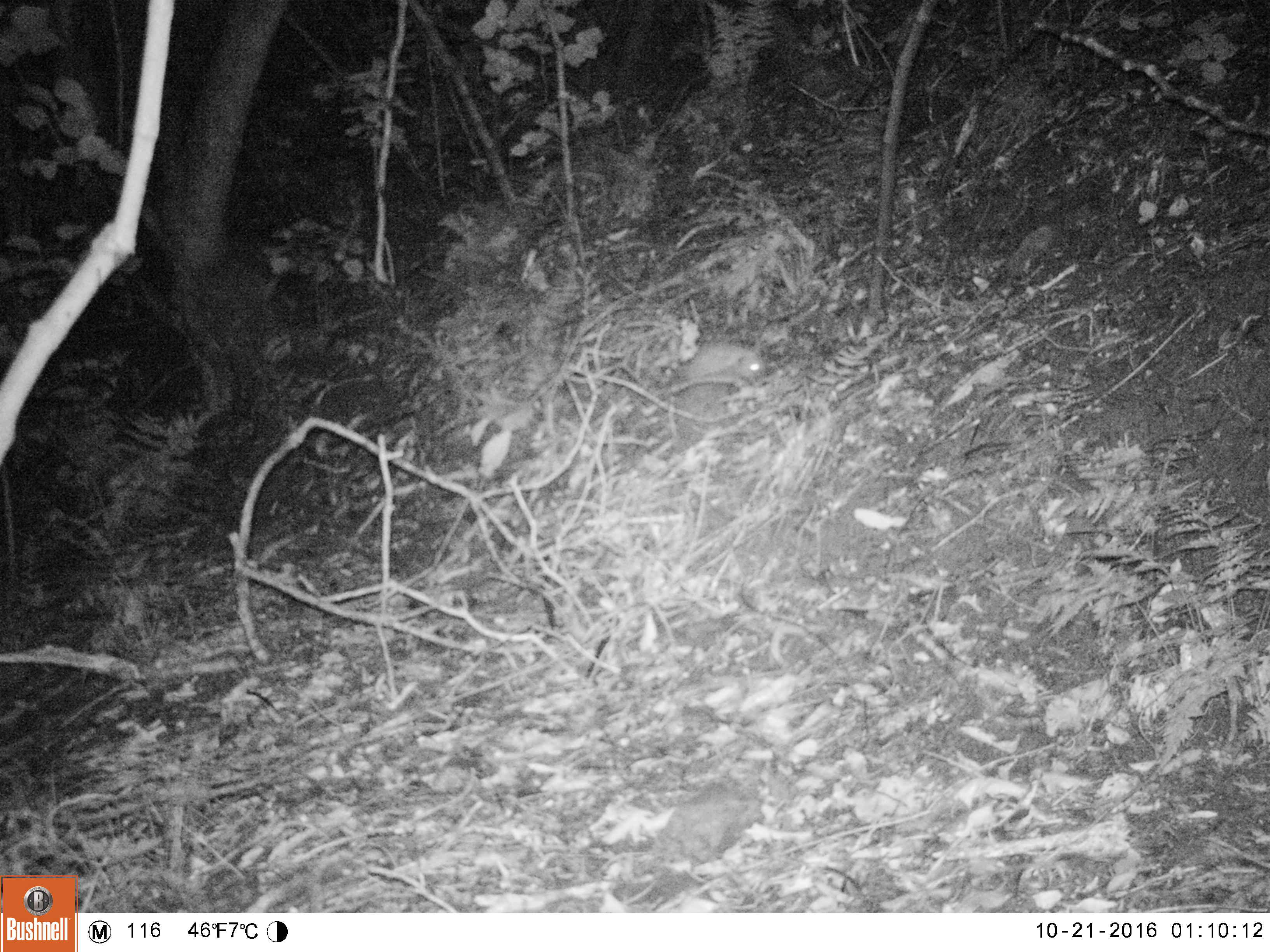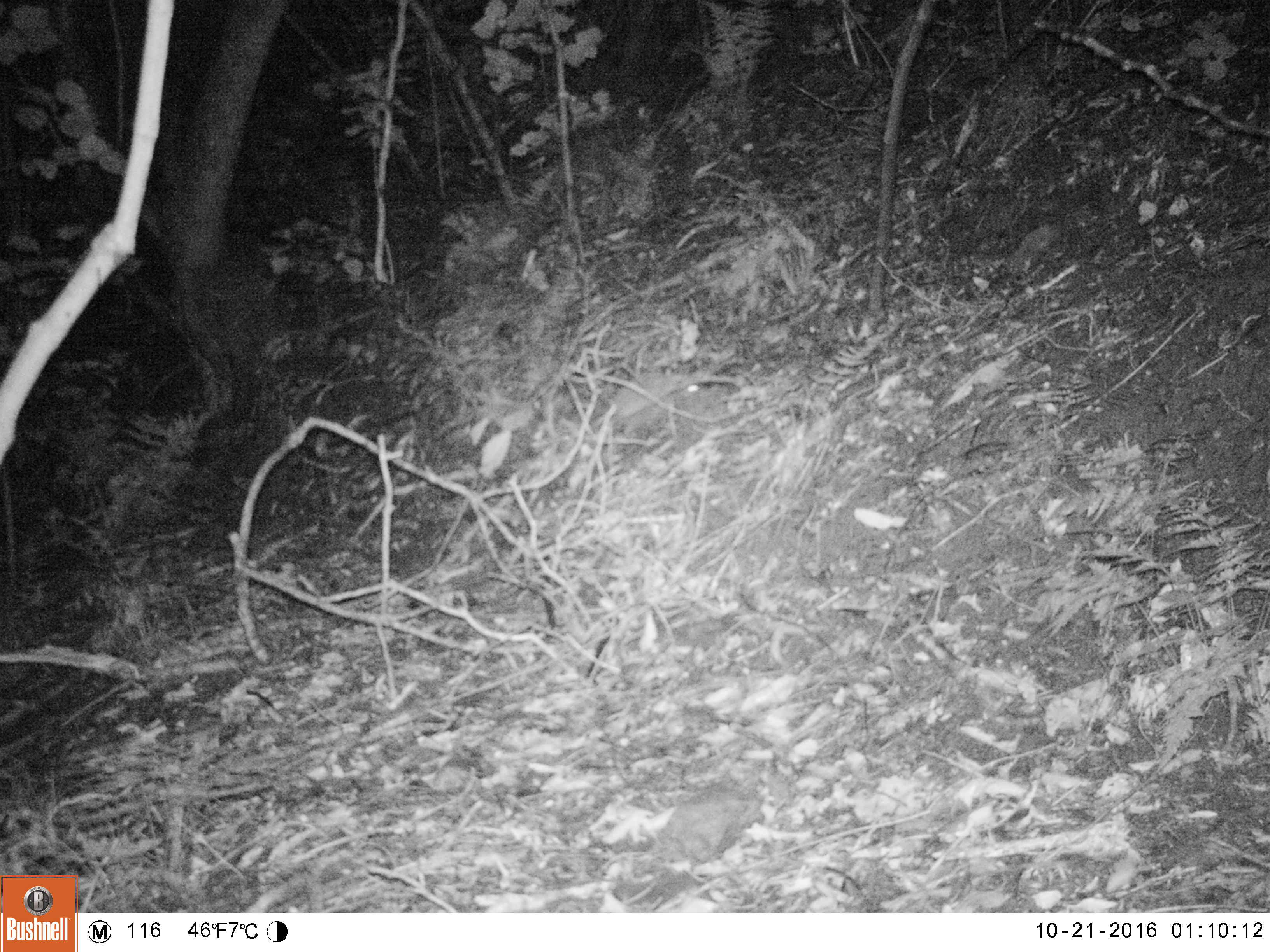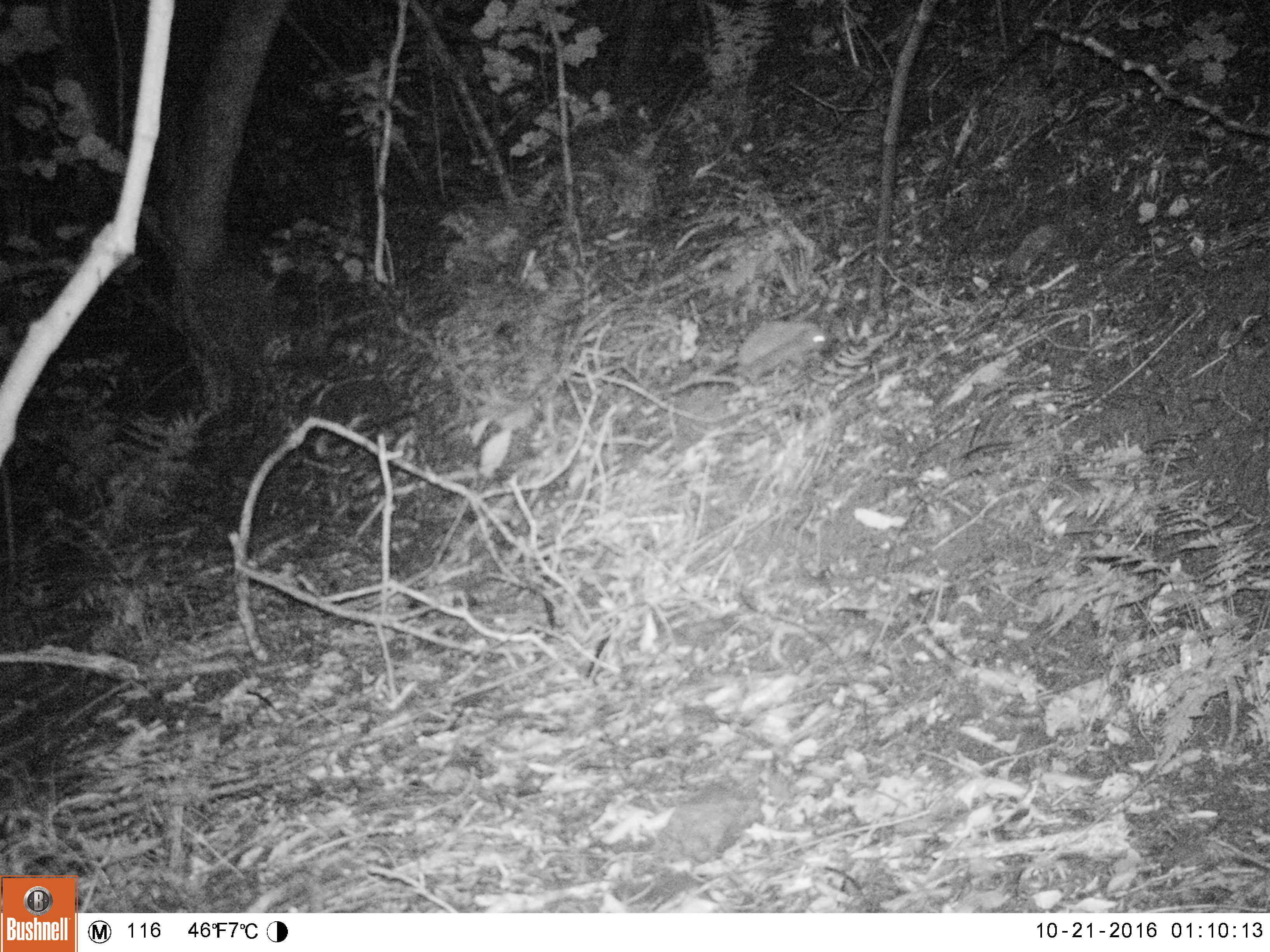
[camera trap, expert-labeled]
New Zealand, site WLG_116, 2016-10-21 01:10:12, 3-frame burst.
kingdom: Animalia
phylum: Chordata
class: Mammalia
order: Eulipotyphla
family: Erinaceidae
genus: Erinaceus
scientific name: Erinaceus europaeus europaeus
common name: european hedgehog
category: hedgehog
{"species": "hedgehog (european hedgehog) (Erinaceus europaeus europaeus)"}